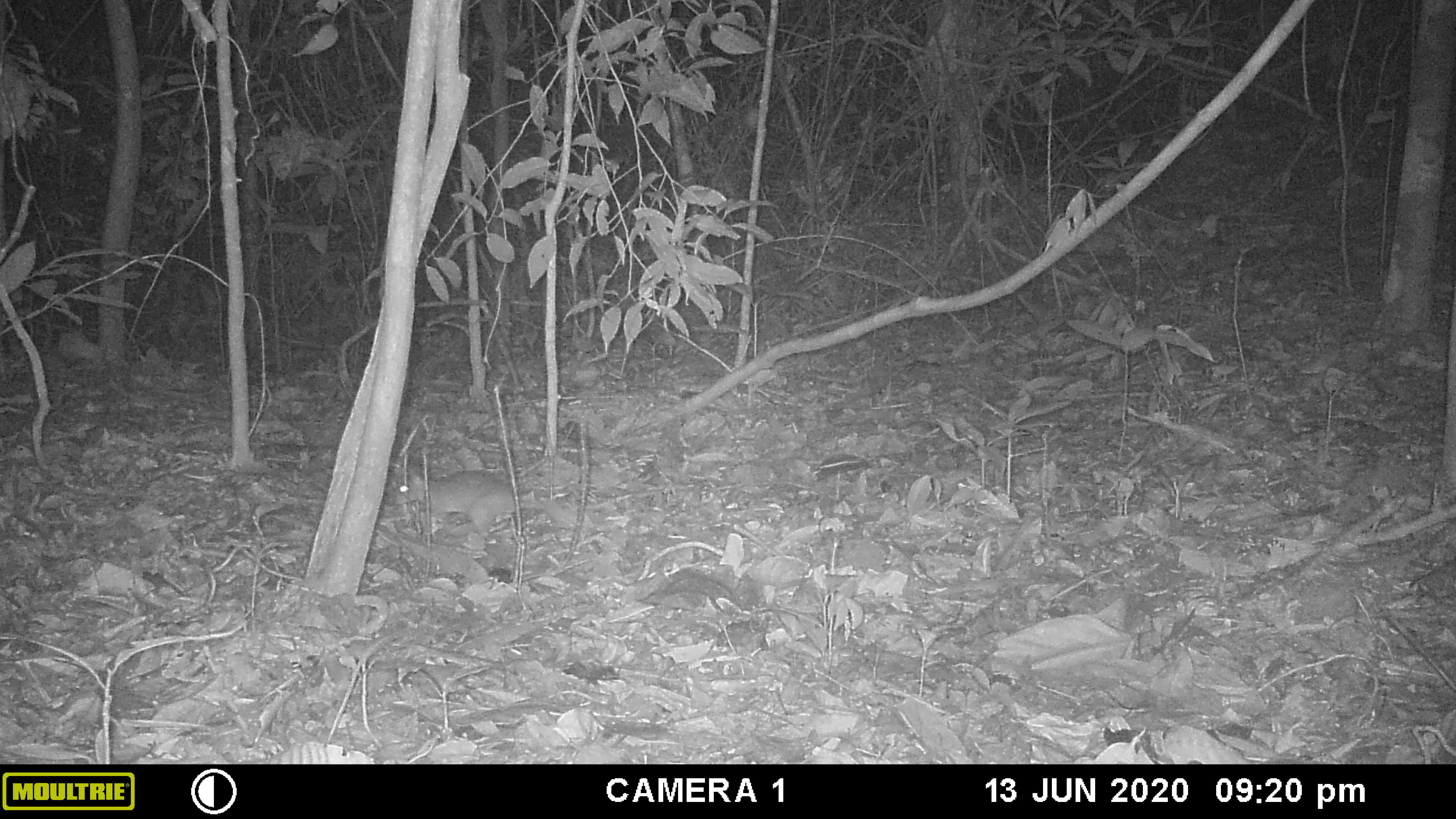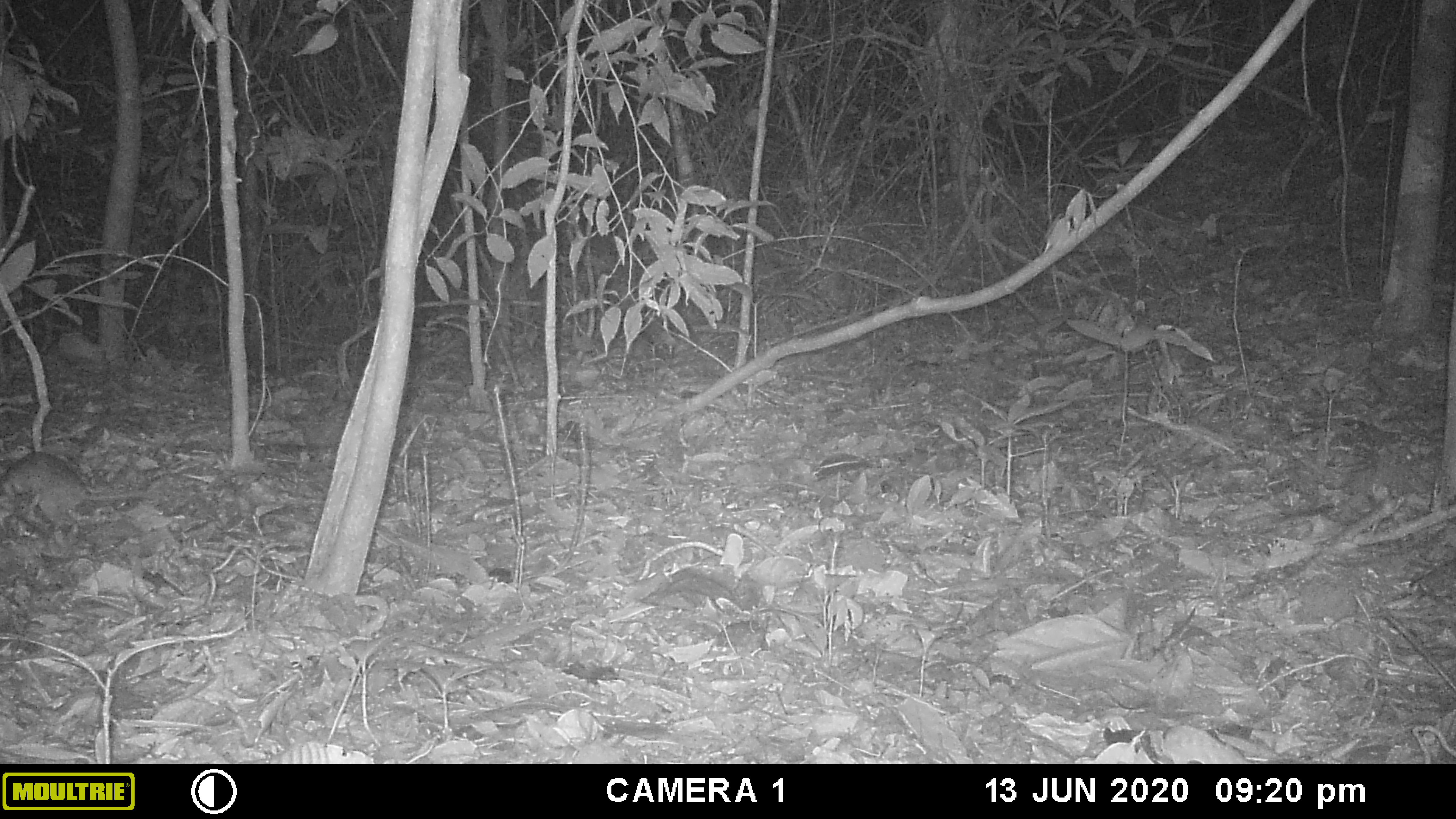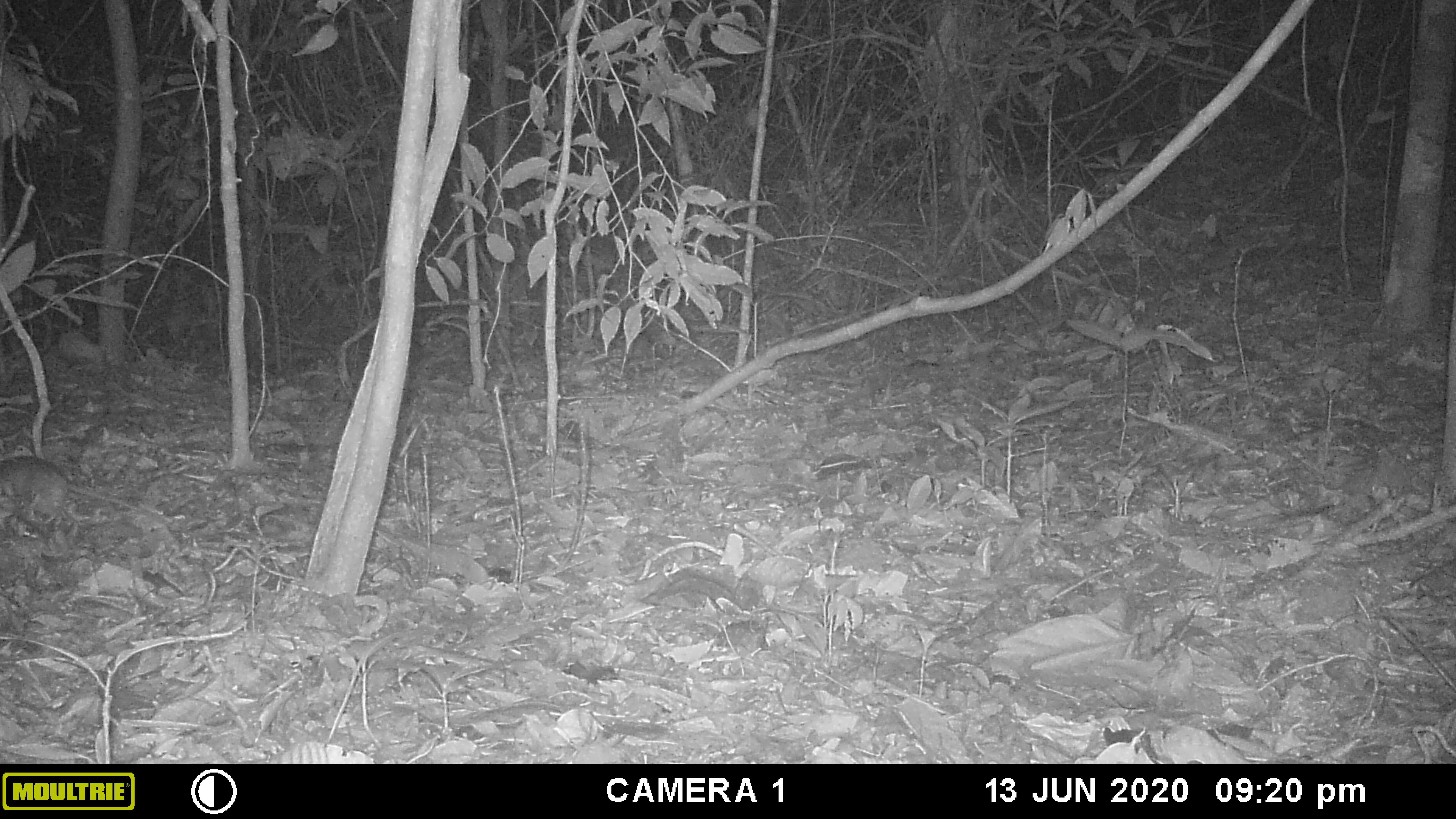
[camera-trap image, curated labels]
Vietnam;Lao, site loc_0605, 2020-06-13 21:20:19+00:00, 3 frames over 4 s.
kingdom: Animalia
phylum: Chordata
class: Mammalia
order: Rodentia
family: Muridae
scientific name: Muridae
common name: old-world mice and rats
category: unidentified murid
Unidentified murid (old-world mice and rats) (Muridae). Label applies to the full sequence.